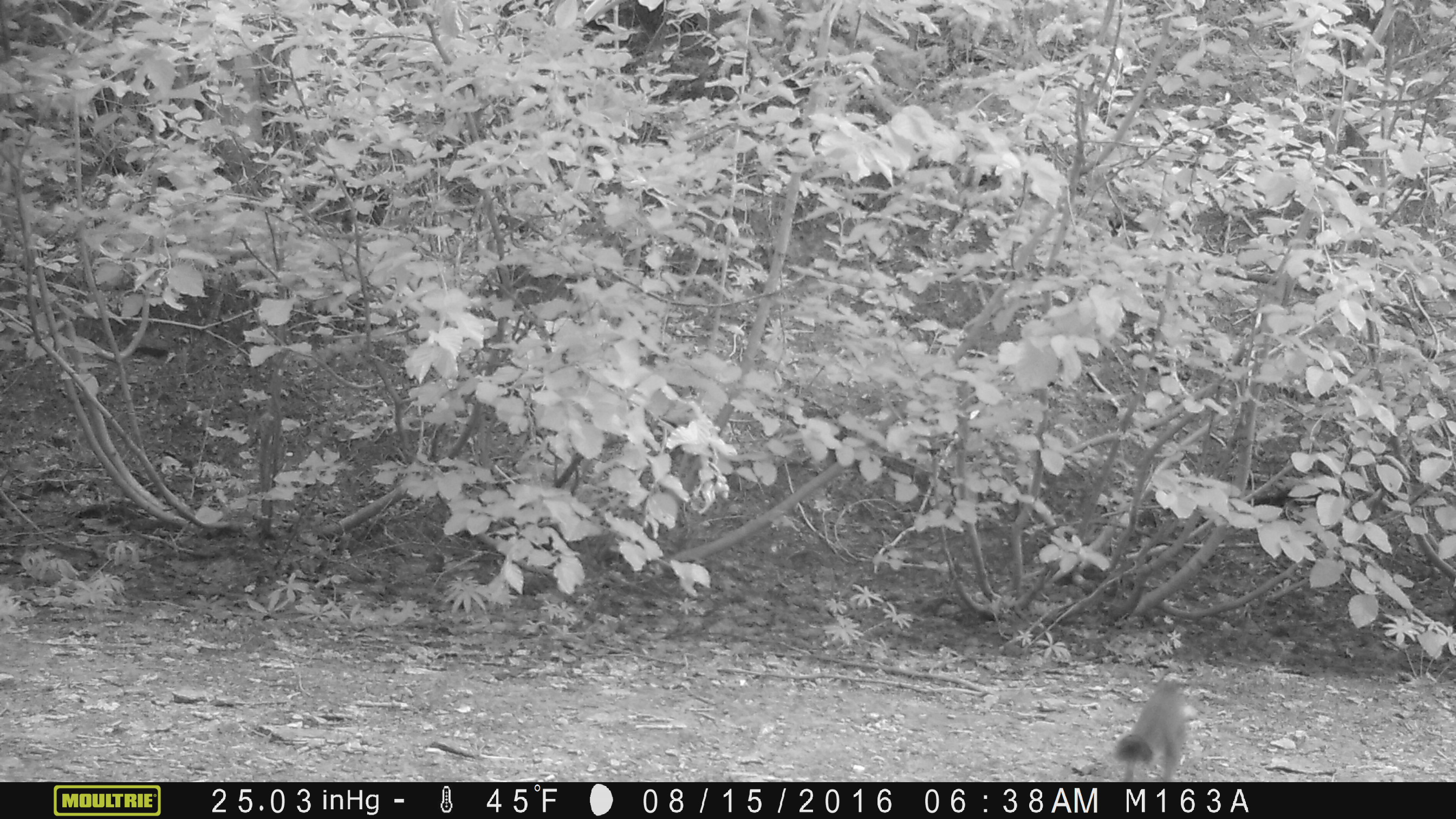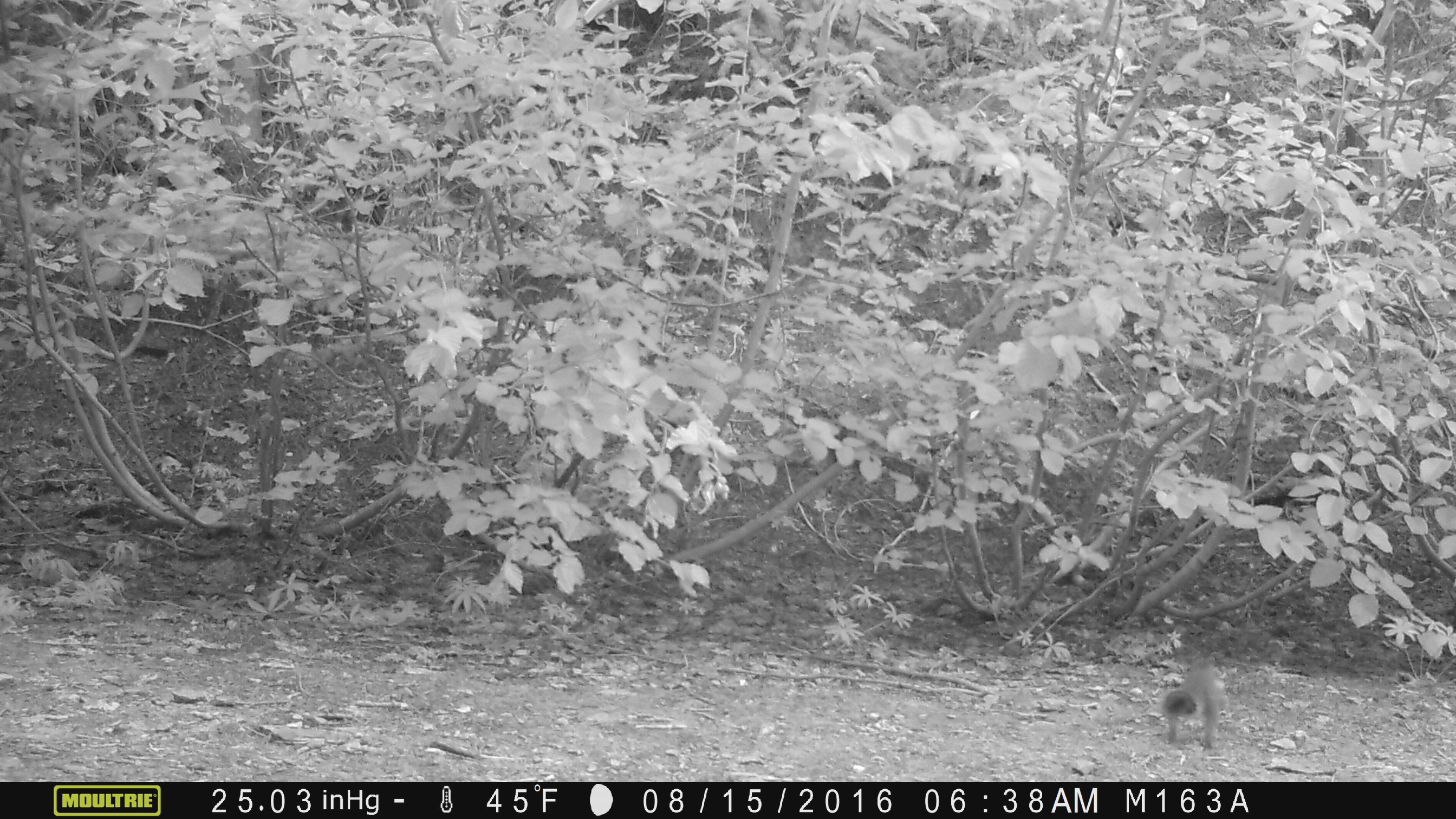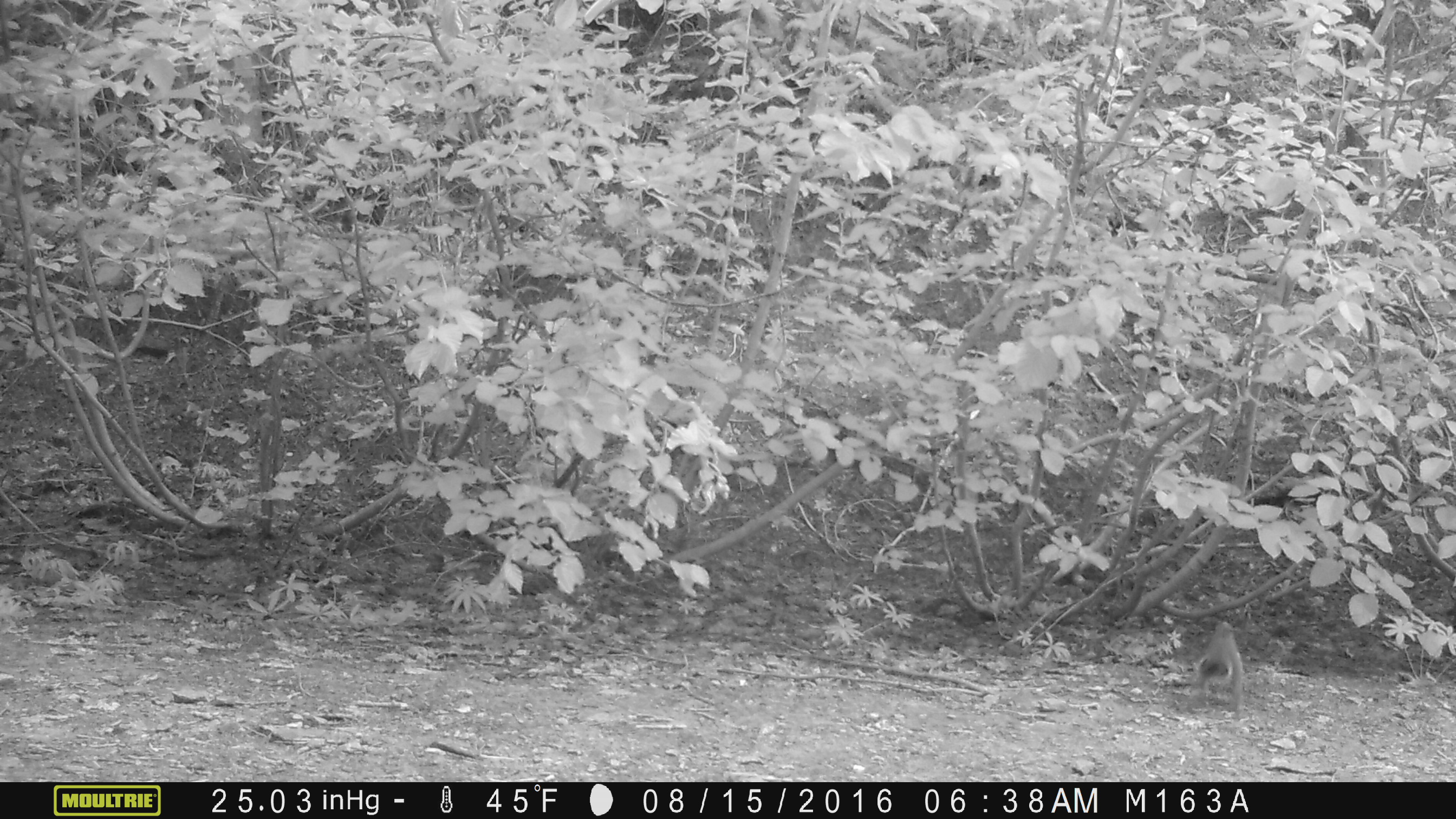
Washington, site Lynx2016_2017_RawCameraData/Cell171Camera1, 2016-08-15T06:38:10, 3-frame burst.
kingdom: Animalia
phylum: Chordata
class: Mammalia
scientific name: Mammalia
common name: small mammal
Small mammal (Mammalia). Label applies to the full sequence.